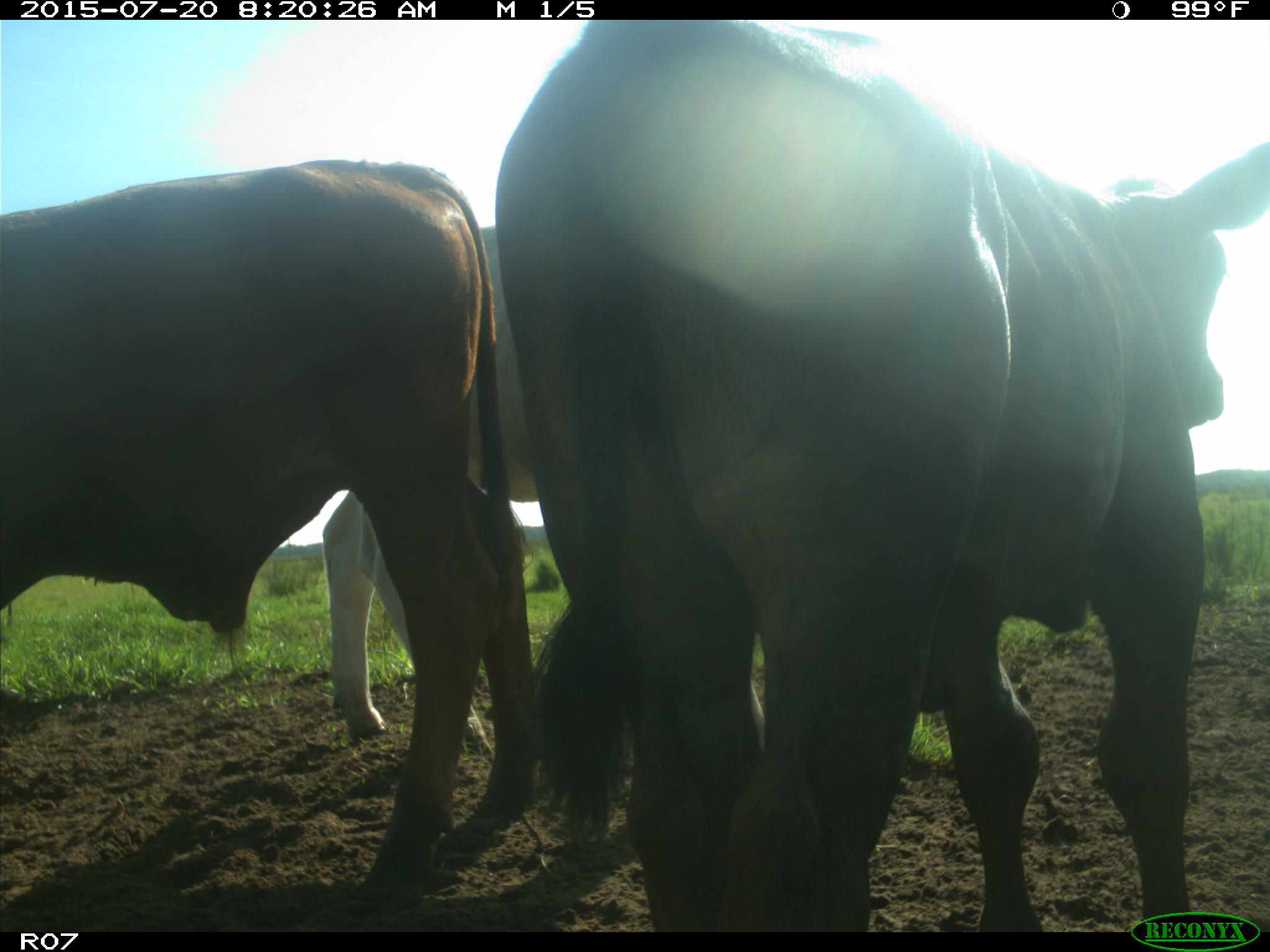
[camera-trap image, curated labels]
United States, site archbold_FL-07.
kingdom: Animalia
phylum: Chordata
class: Mammalia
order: Artiodactyla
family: Bovidae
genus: Bos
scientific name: Bos taurus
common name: domestic cow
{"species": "Bos taurus (domestic cow)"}